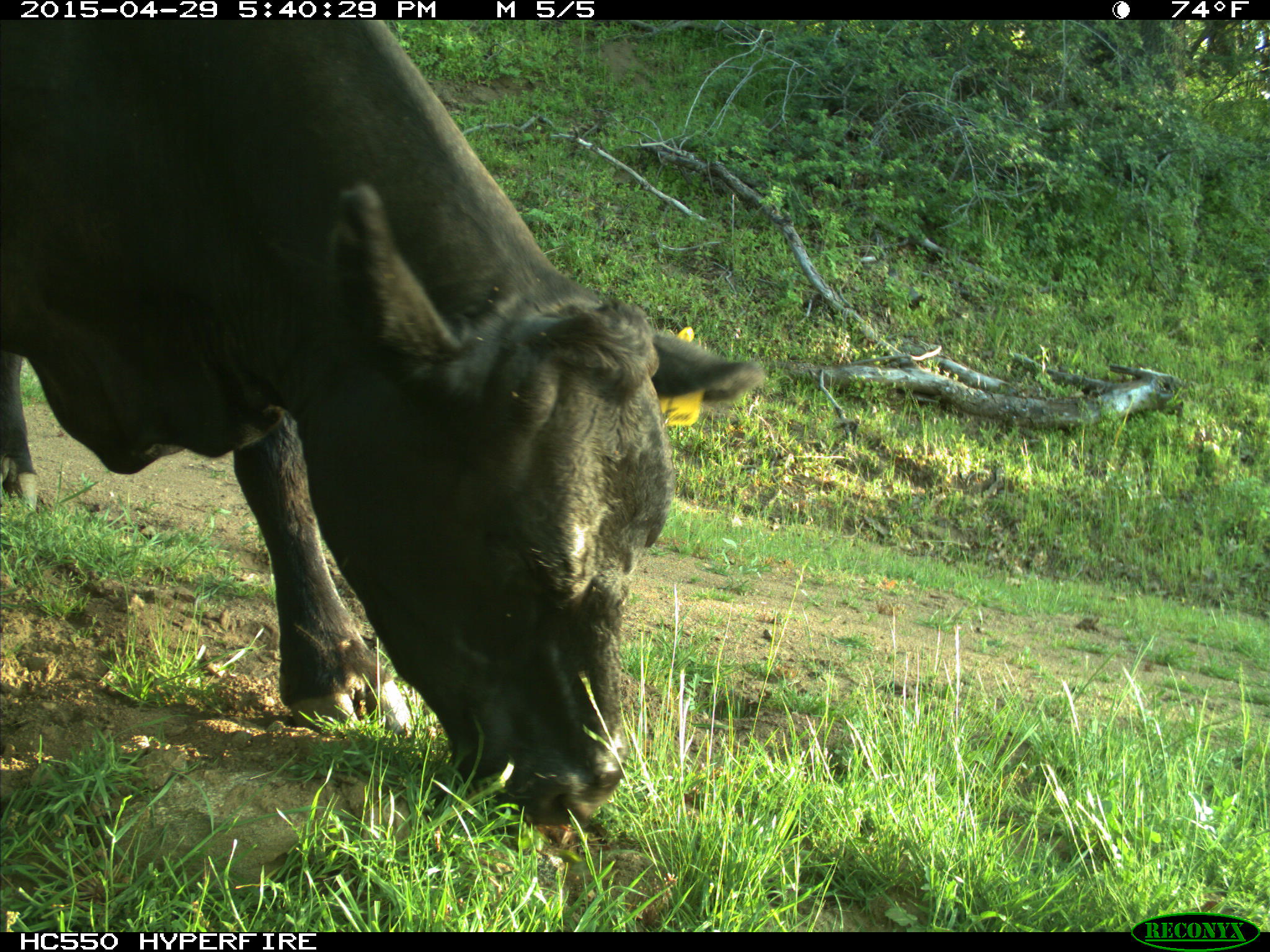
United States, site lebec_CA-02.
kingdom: Animalia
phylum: Chordata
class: Mammalia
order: Artiodactyla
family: Bovidae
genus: Bos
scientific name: Bos taurus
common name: domestic cow